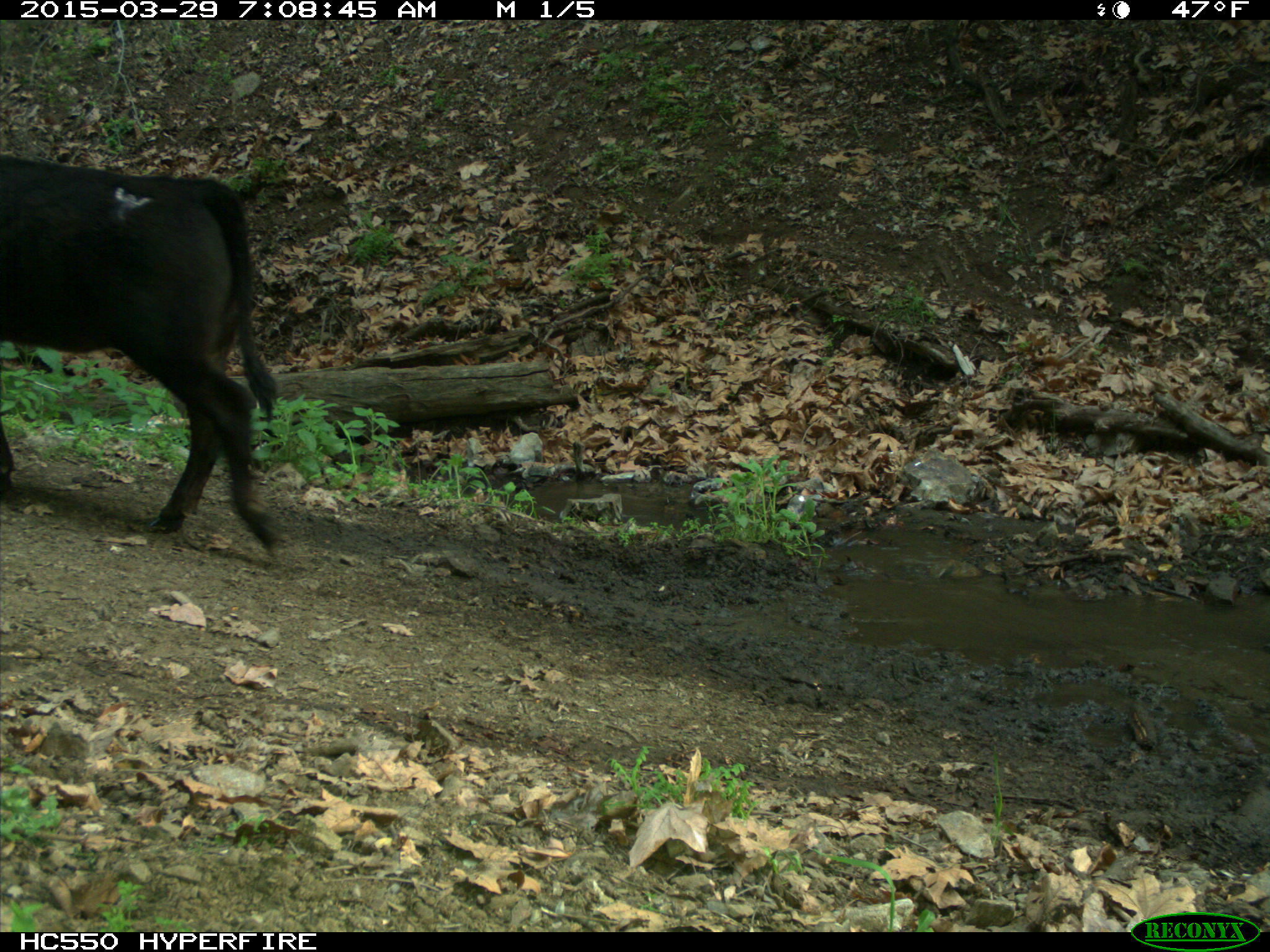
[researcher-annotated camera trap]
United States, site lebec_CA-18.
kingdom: Animalia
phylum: Chordata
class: Mammalia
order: Artiodactyla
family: Bovidae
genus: Bos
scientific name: Bos taurus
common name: domestic cow